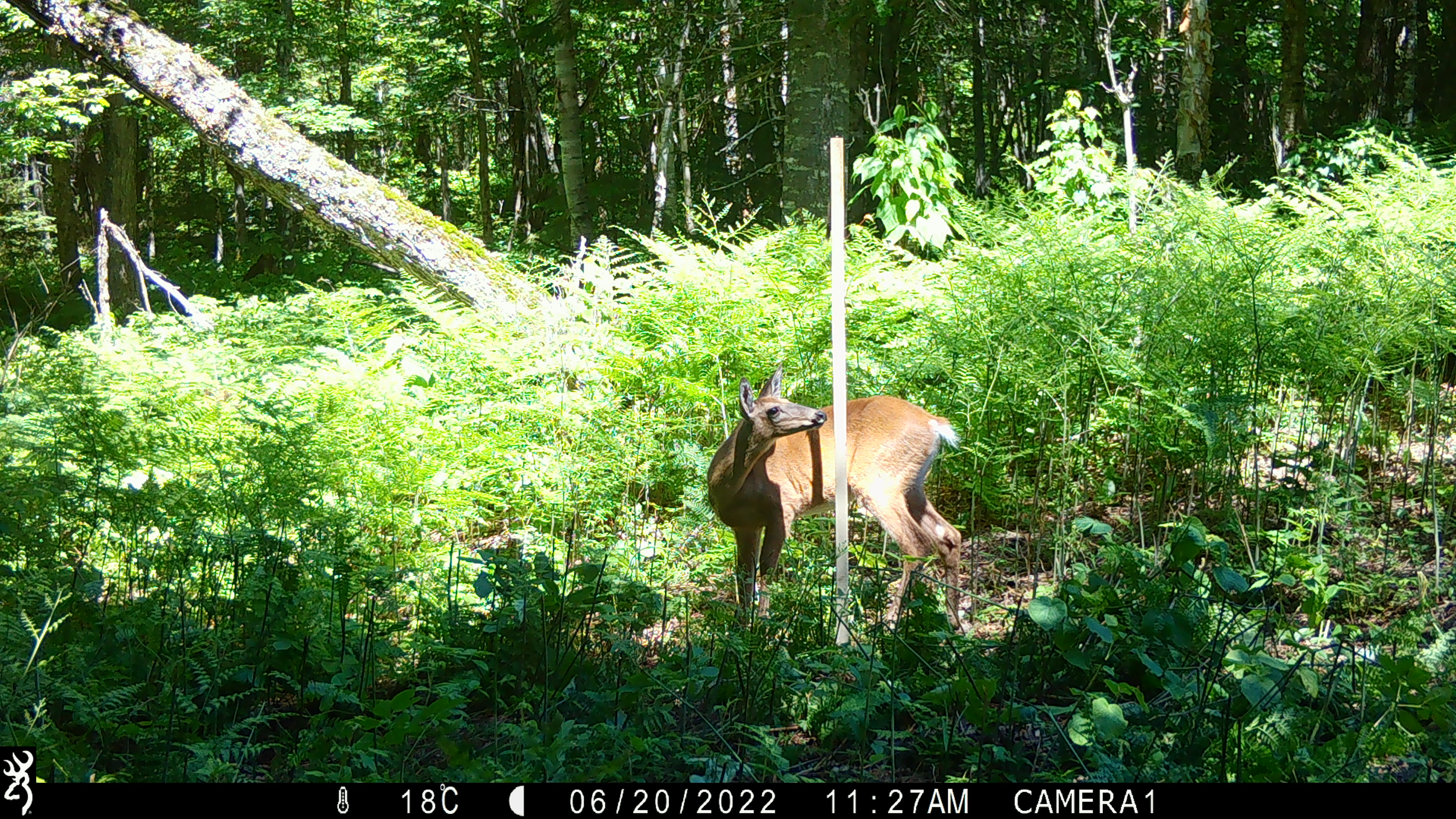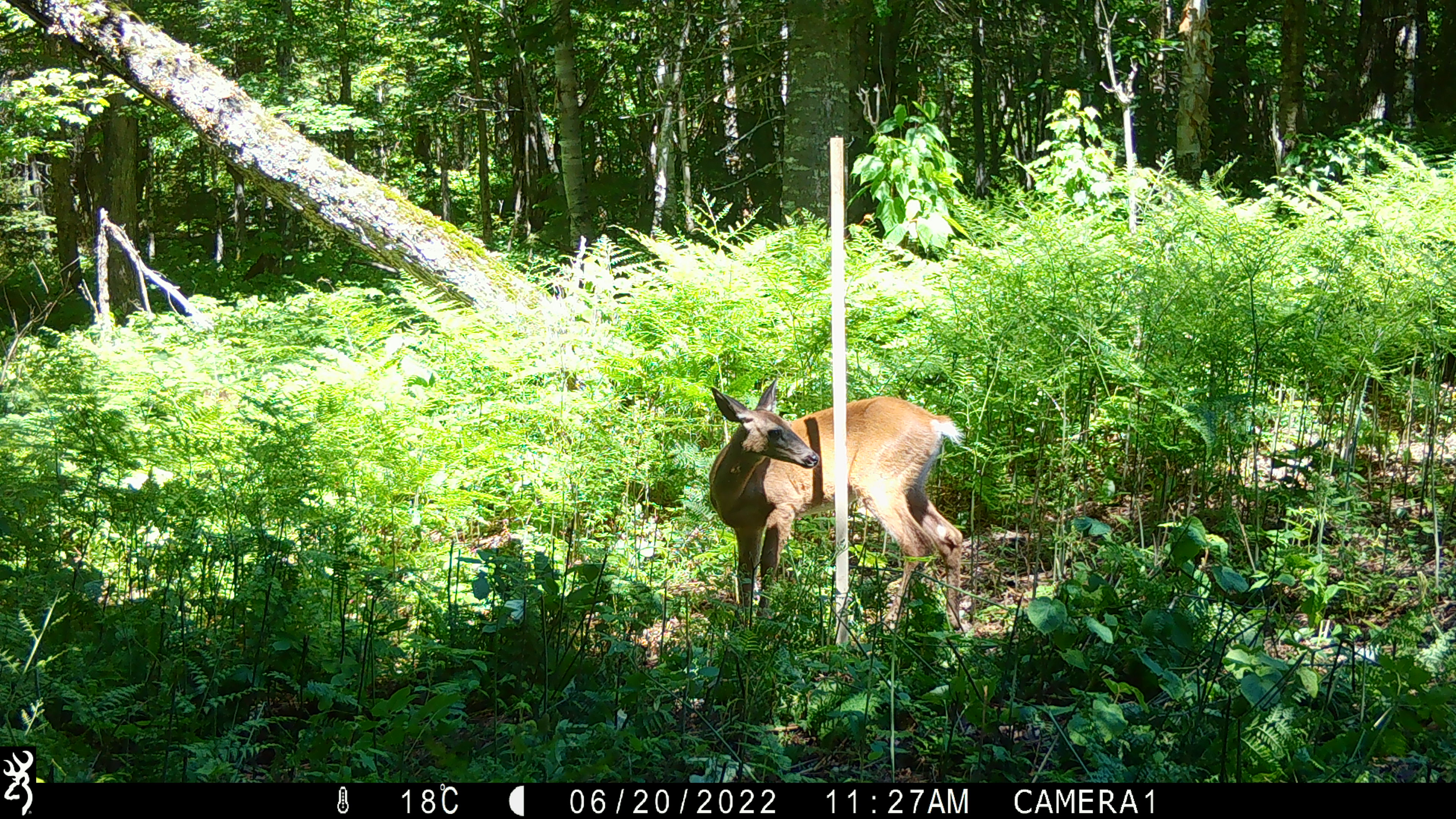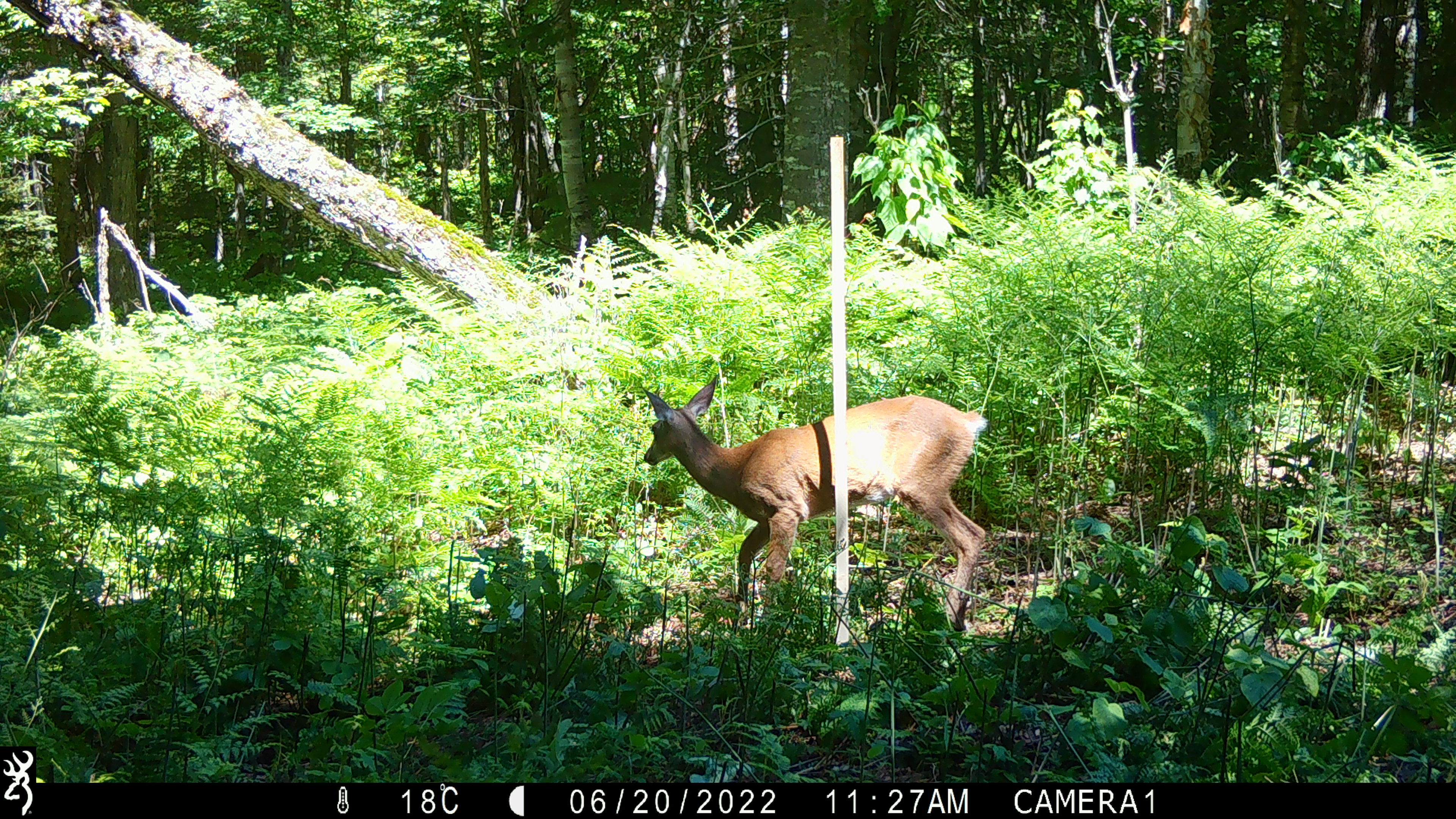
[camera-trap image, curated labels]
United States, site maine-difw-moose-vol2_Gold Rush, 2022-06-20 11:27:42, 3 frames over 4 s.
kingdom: Animalia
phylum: Chordata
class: Mammalia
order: Artiodactyla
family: Cervidae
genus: Odocoileus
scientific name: Odocoileus virginianus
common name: white-tailed deer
White-tailed deer (Odocoileus virginianus).